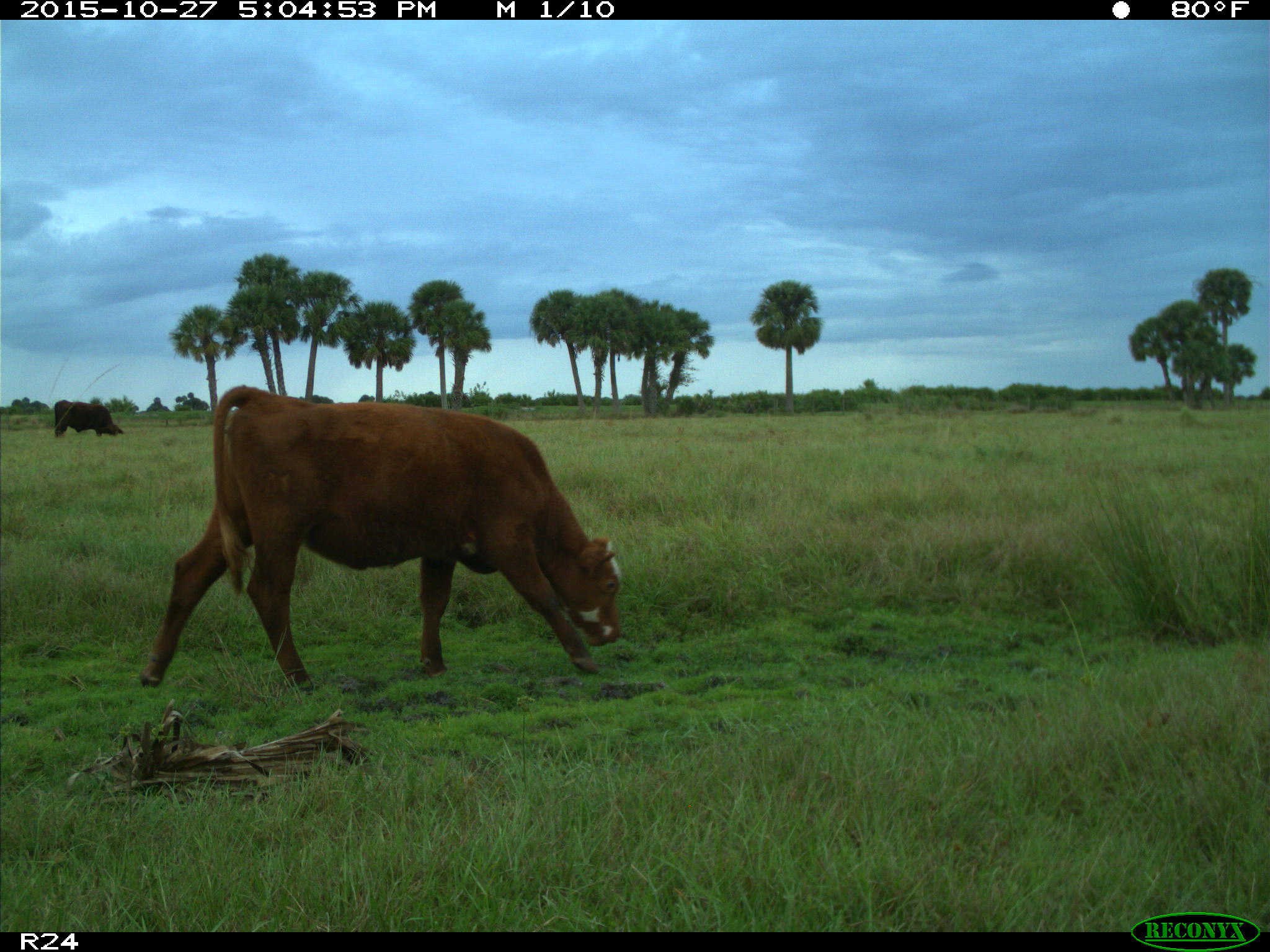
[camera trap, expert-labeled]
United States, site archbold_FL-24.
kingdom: Animalia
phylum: Chordata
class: Mammalia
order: Artiodactyla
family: Bovidae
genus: Bos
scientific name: Bos taurus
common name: domestic cow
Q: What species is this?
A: Bos taurus (domestic cow).